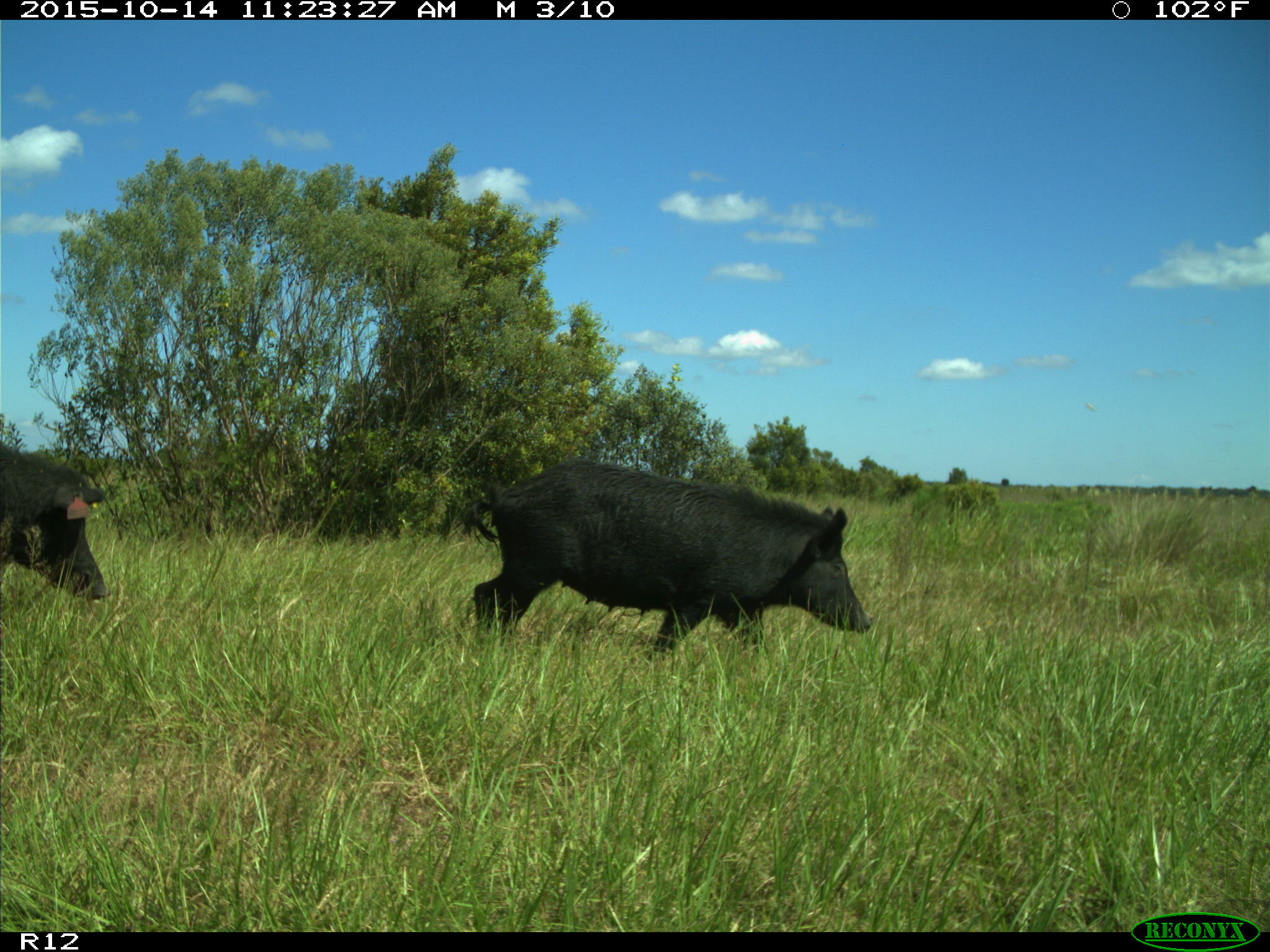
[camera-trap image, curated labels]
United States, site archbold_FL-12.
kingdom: Animalia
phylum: Chordata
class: Mammalia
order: Artiodactyla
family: Suidae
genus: Sus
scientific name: Sus scrofa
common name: wild boar